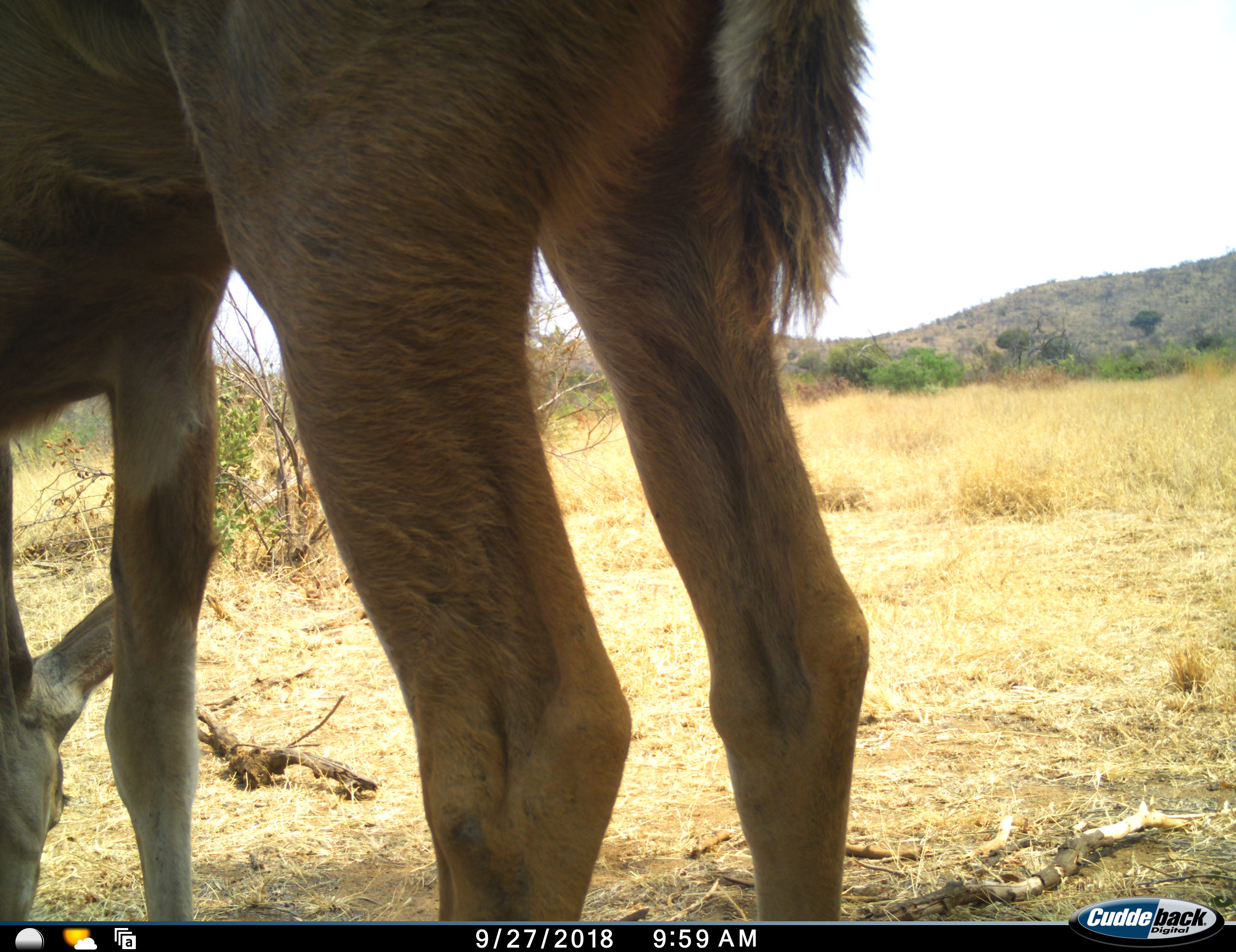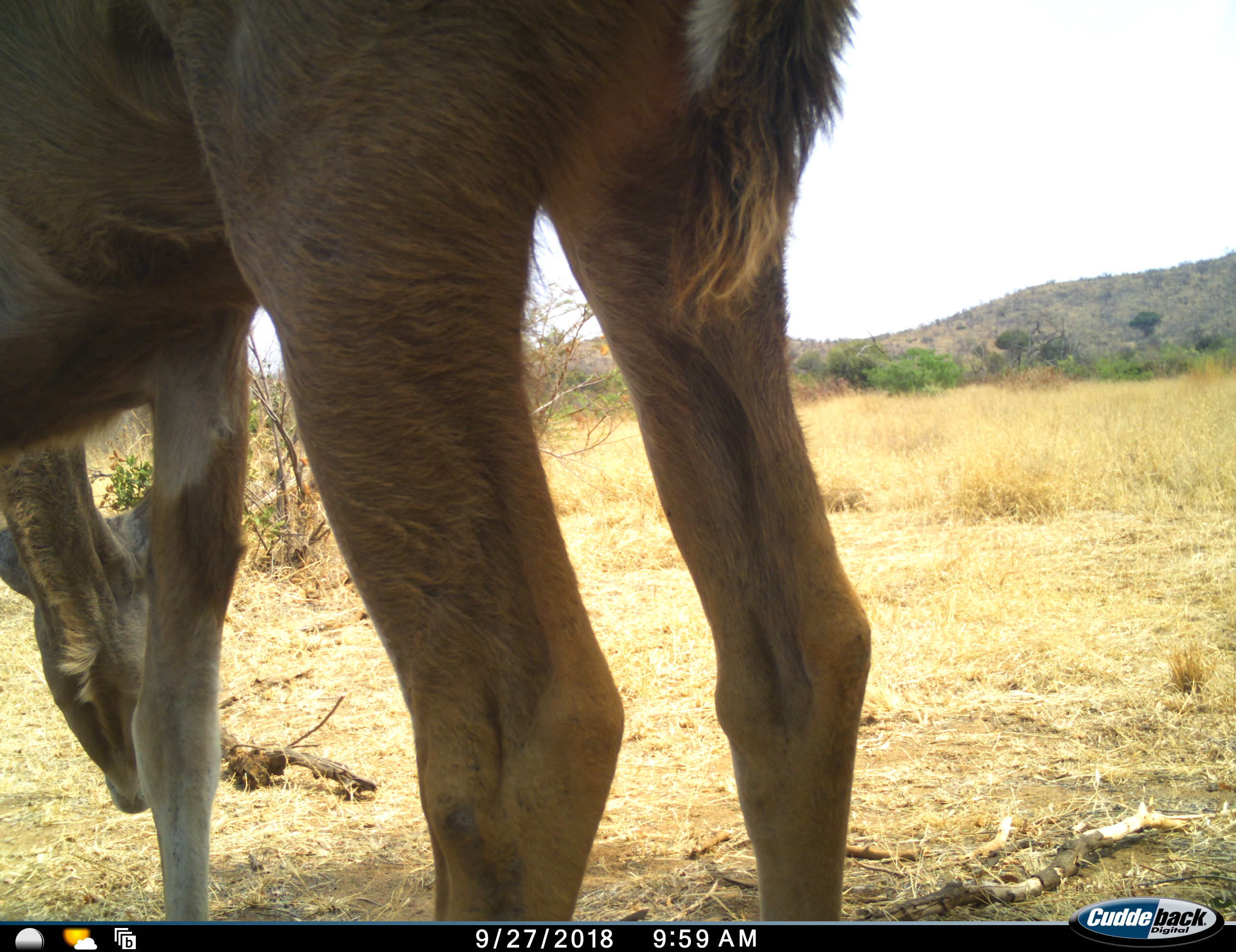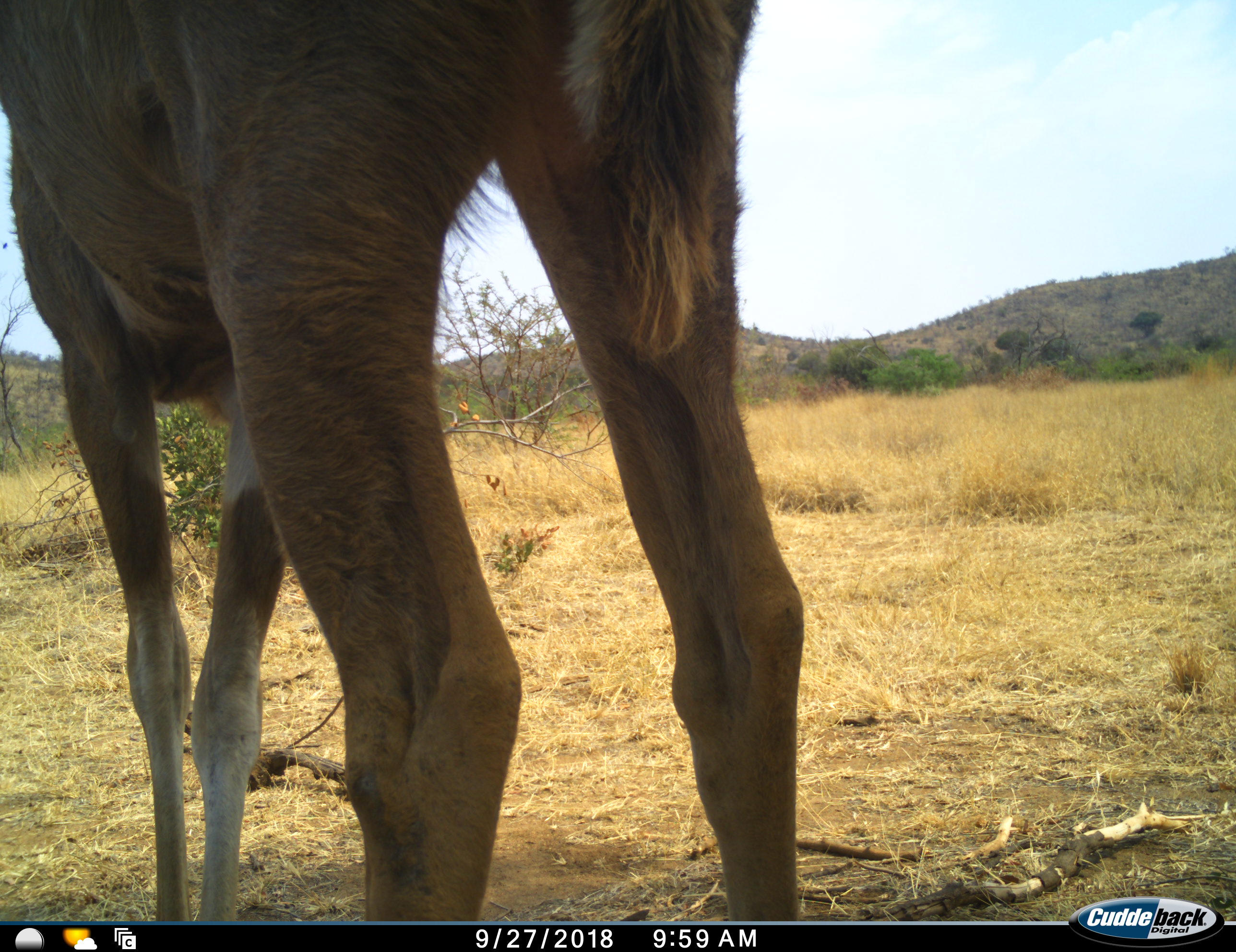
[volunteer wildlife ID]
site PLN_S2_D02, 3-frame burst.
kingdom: Animalia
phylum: Chordata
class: Mammalia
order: Artiodactyla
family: Bovidae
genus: Tragelaphus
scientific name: Tragelaphus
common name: kudu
Kudu (Tragelaphus), count 1. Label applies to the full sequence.